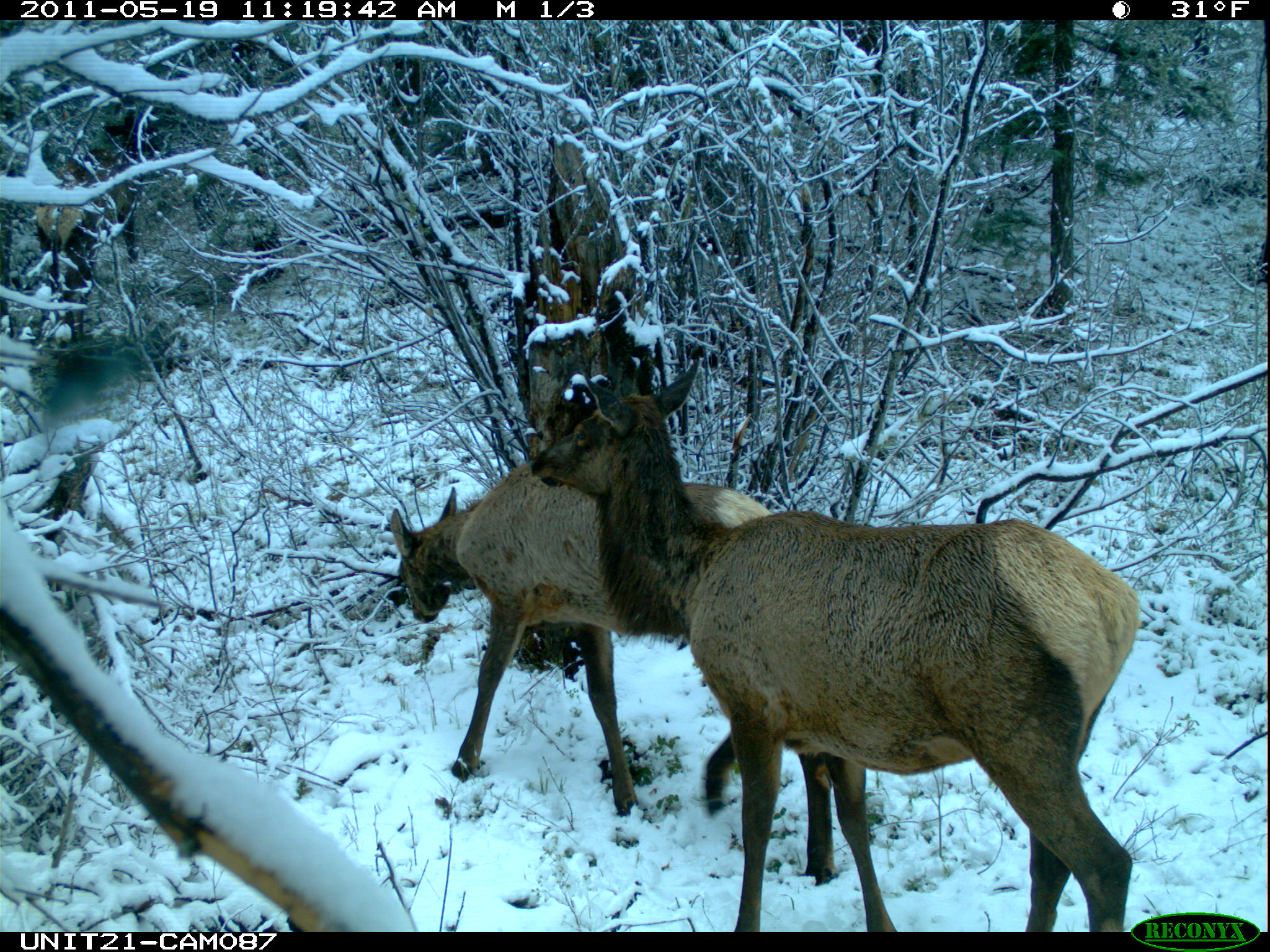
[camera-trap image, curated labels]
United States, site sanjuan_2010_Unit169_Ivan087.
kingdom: Animalia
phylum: Chordata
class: Mammalia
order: Artiodactyla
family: Cervidae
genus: Cervus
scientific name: Cervus elaphus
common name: red deer